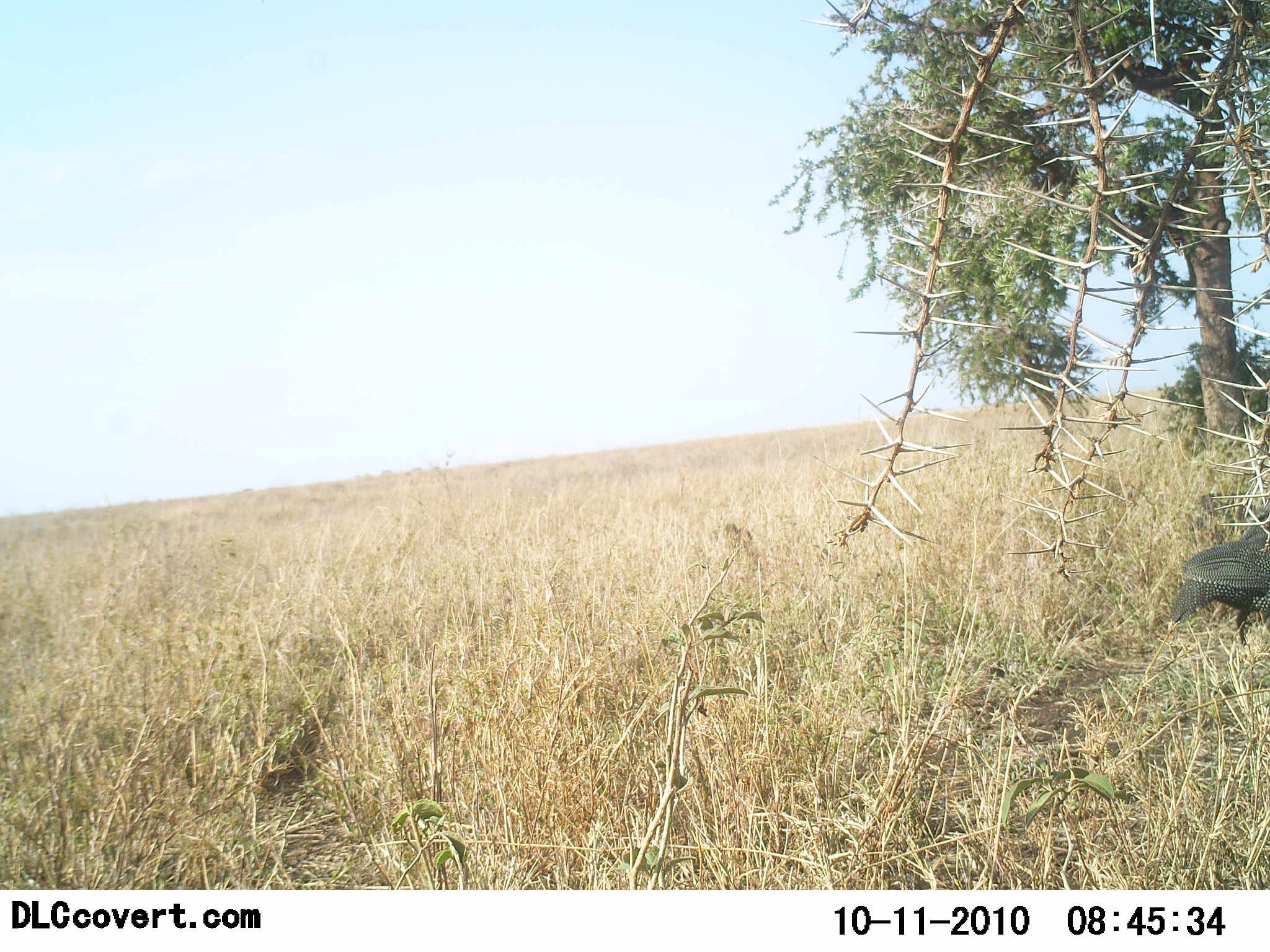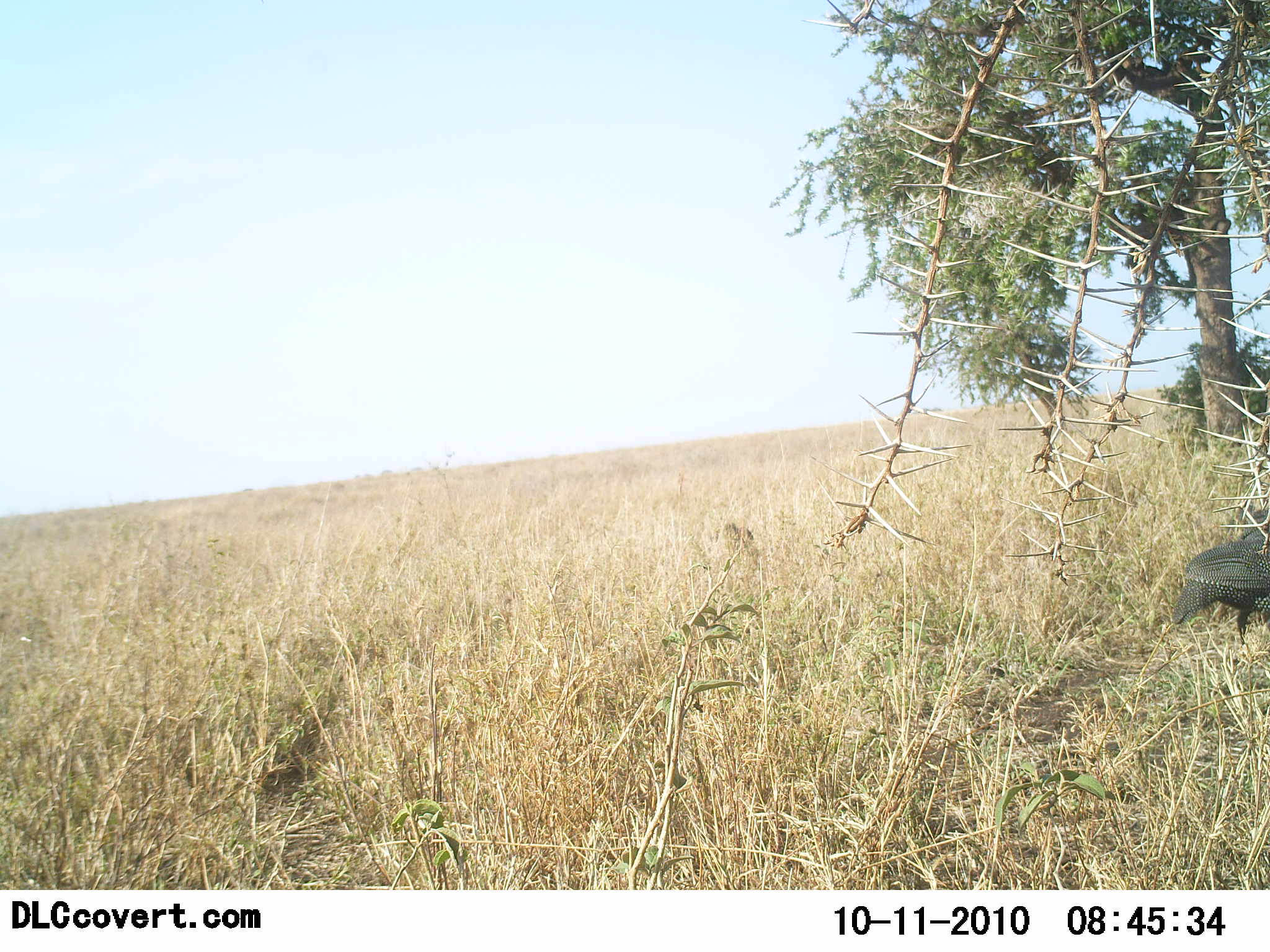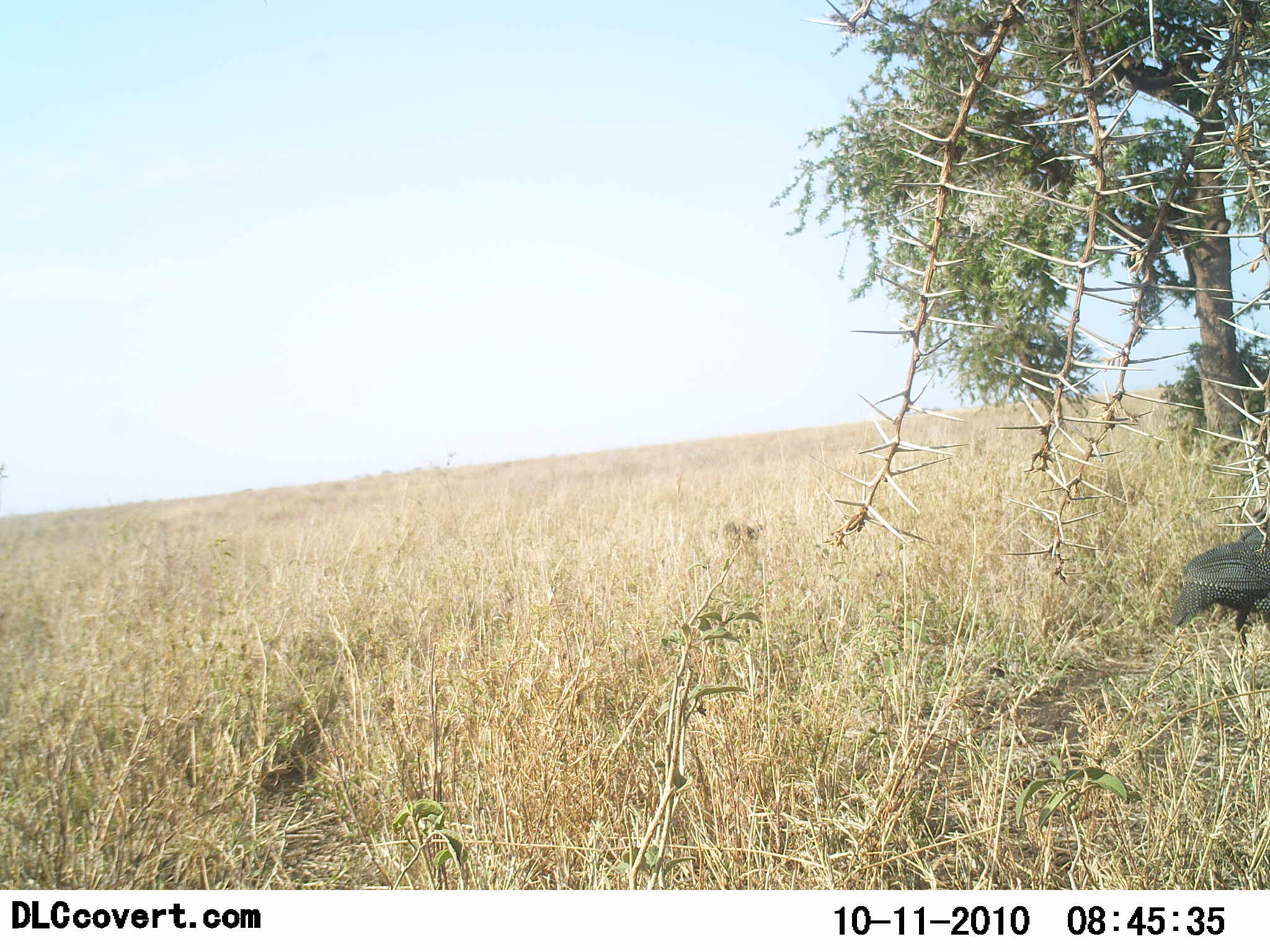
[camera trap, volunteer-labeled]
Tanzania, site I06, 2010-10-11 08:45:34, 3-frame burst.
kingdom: Animalia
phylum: Chordata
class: Aves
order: Galliformes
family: Numididae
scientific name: Numididae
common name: guinea fowl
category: guineafowl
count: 1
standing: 67%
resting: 0%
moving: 25%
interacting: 0%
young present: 0%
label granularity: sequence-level